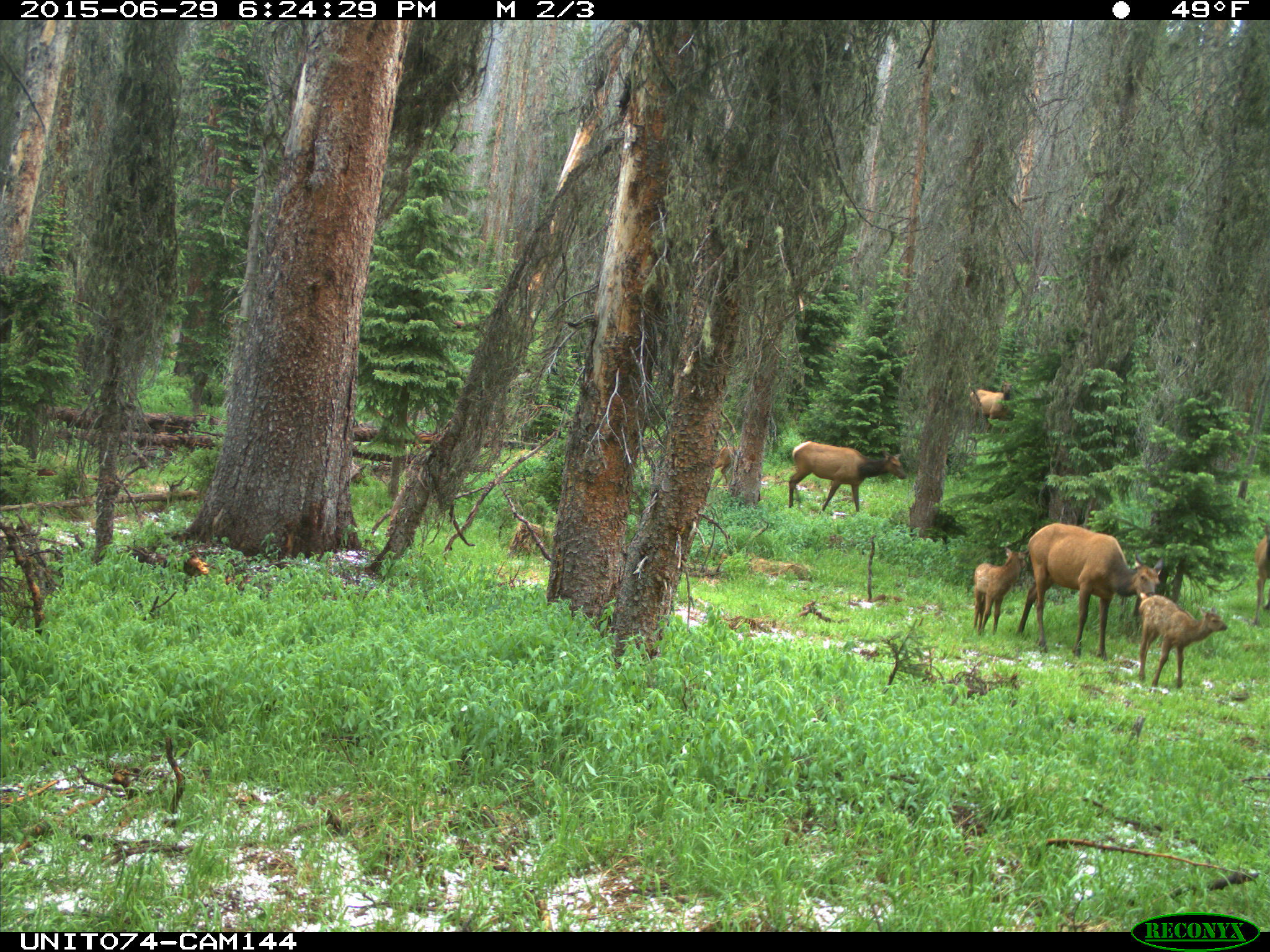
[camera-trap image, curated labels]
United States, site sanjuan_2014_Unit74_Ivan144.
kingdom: Animalia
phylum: Chordata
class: Mammalia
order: Artiodactyla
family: Cervidae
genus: Cervus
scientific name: Cervus elaphus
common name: red deer